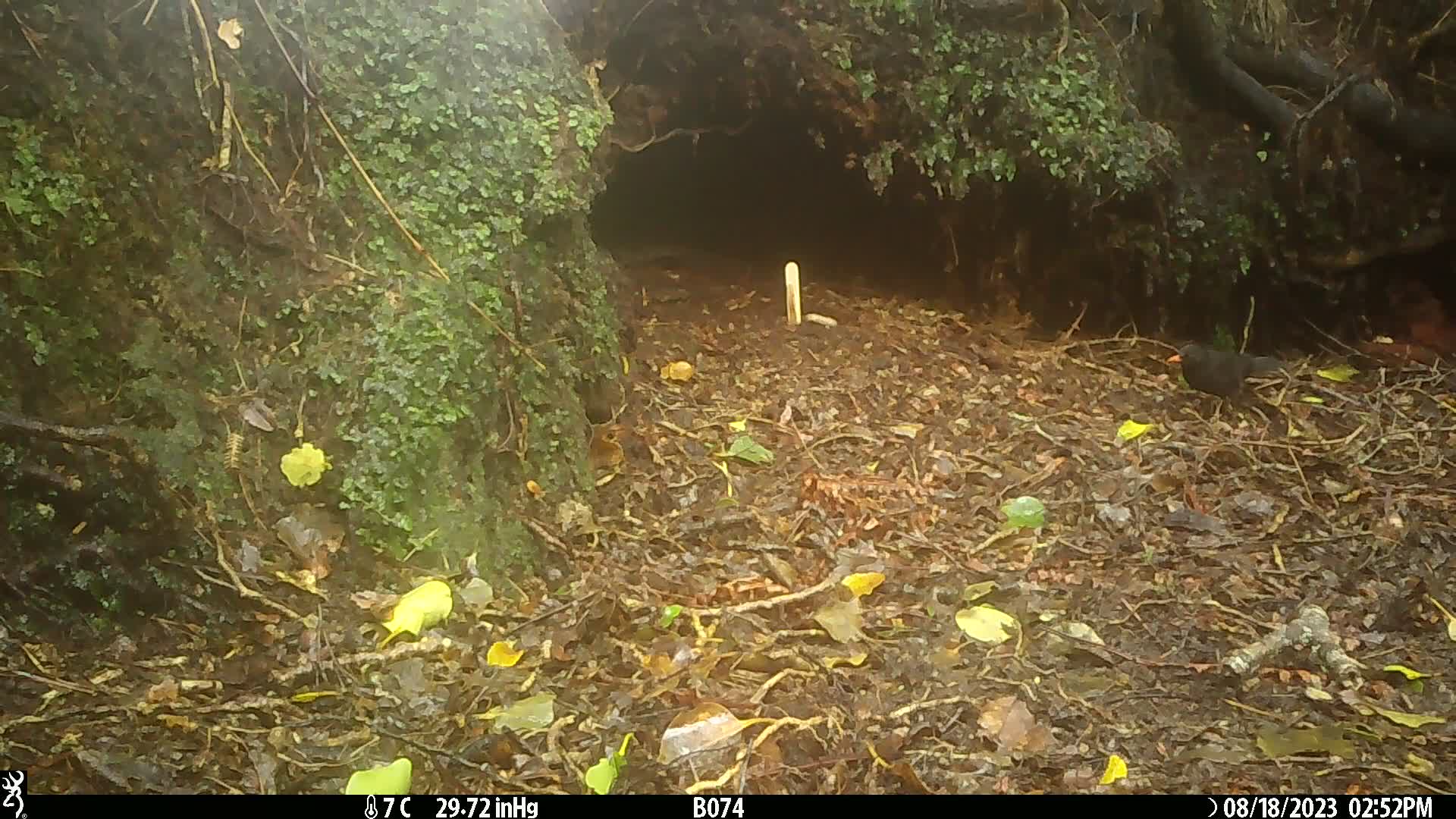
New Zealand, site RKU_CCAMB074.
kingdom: Animalia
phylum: Chordata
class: Aves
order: Passeriformes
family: Turdidae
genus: Turdus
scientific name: Turdus merula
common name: eurasian blackbird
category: blackbird